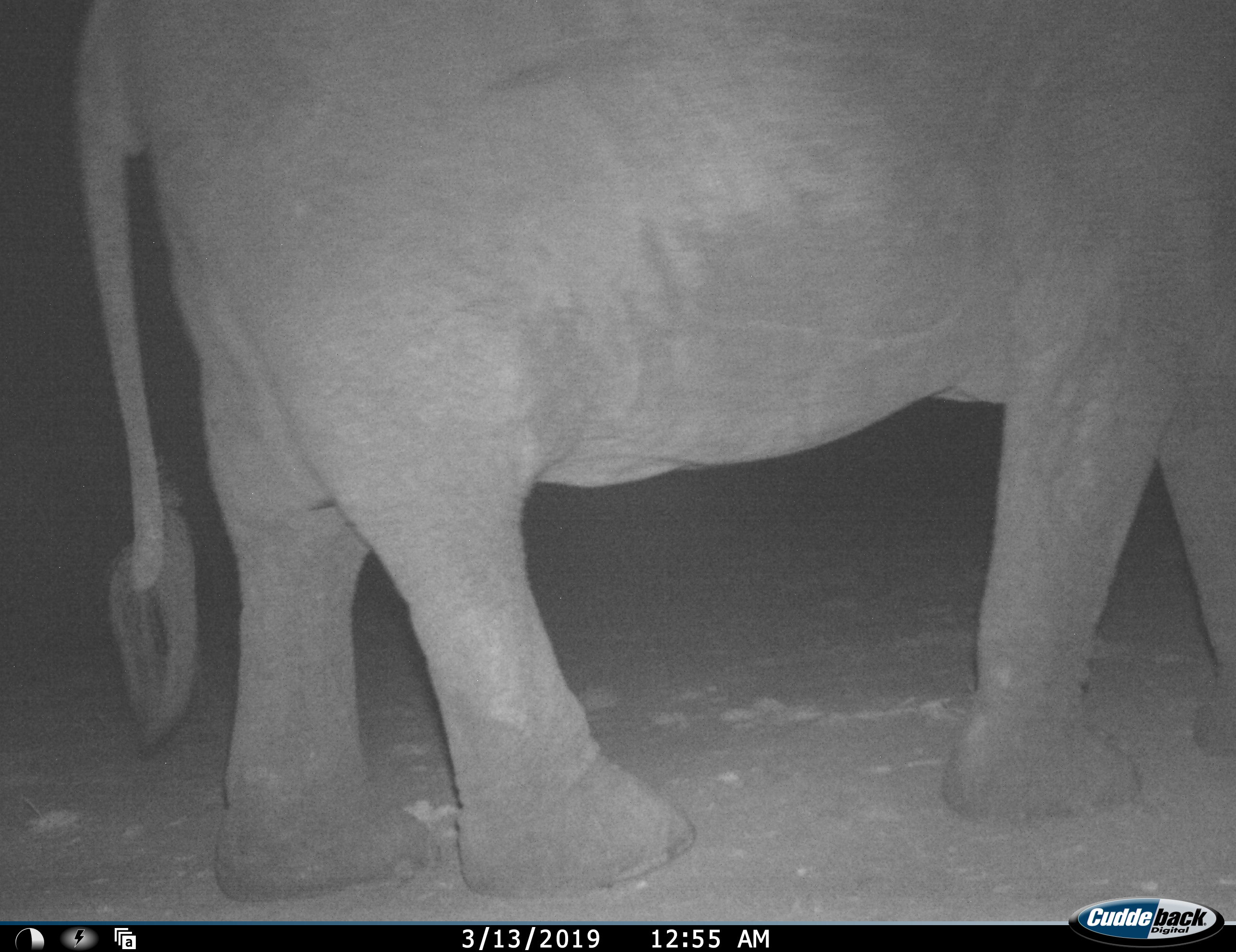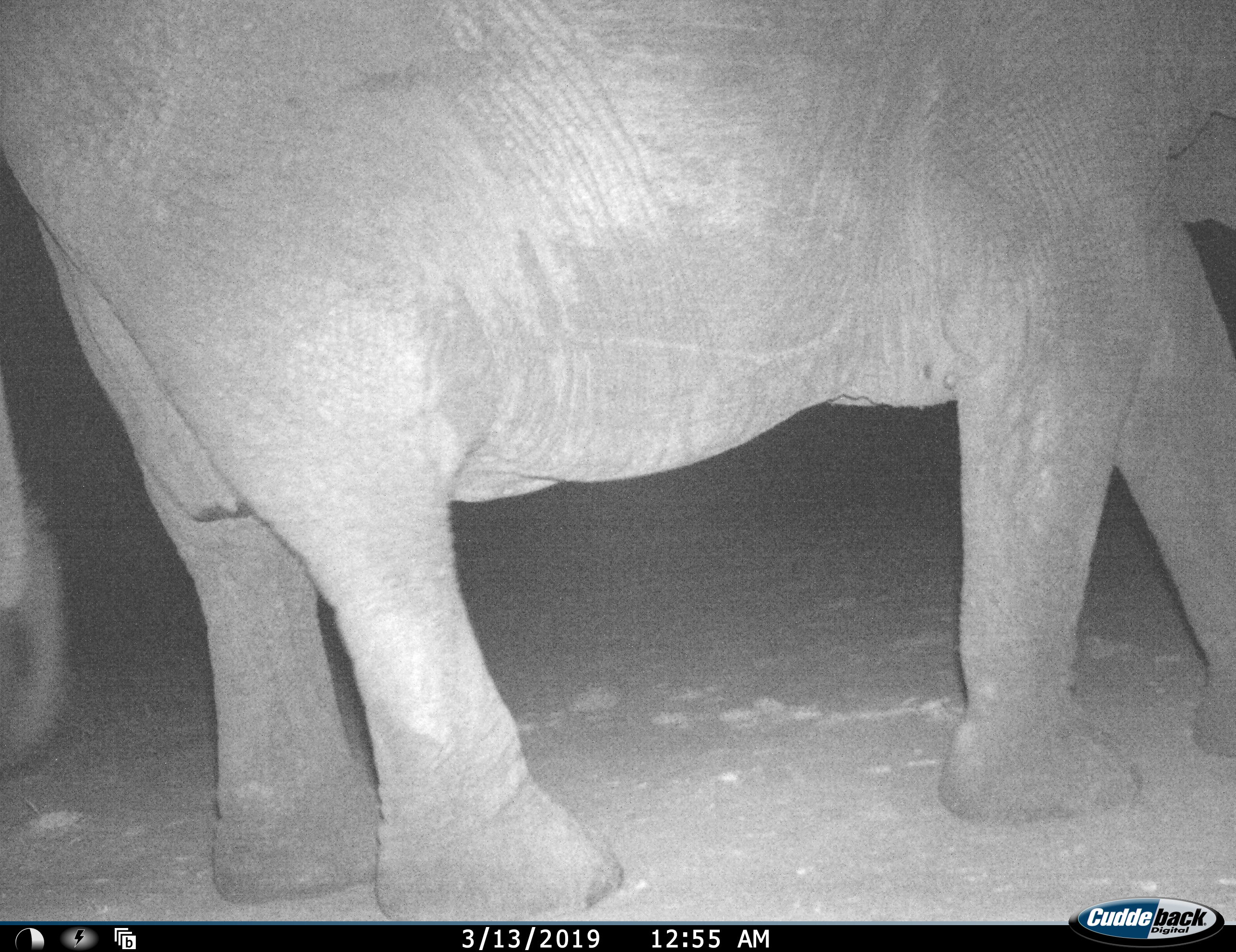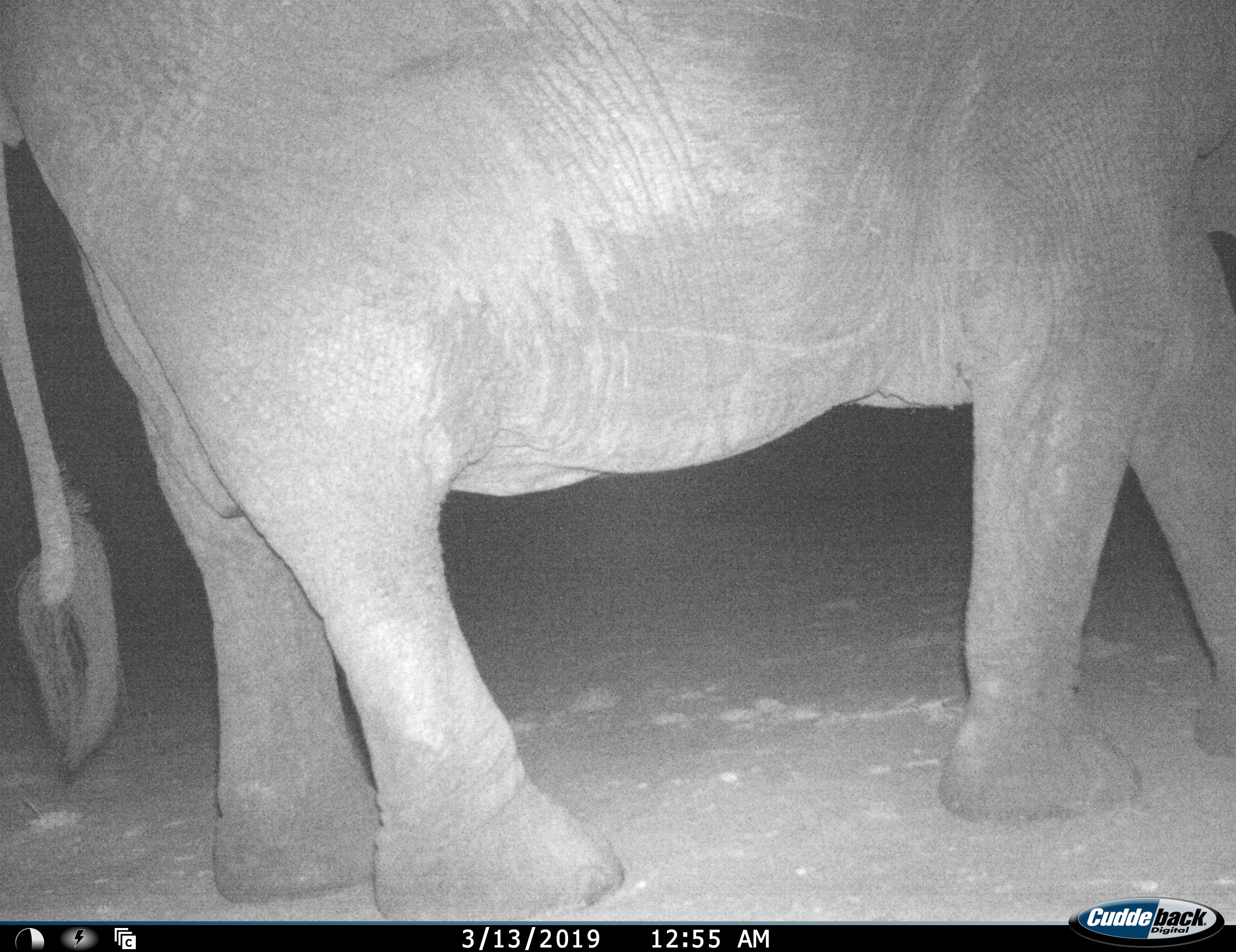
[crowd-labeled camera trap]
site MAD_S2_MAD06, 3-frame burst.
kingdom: Animalia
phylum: Chordata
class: Mammalia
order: Proboscidea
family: Elephantidae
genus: Loxodonta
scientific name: Loxodonta africana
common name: african bush elephant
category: elephant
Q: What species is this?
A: Elephant (african bush elephant) (Loxodonta africana).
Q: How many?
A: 1.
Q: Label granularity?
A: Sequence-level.